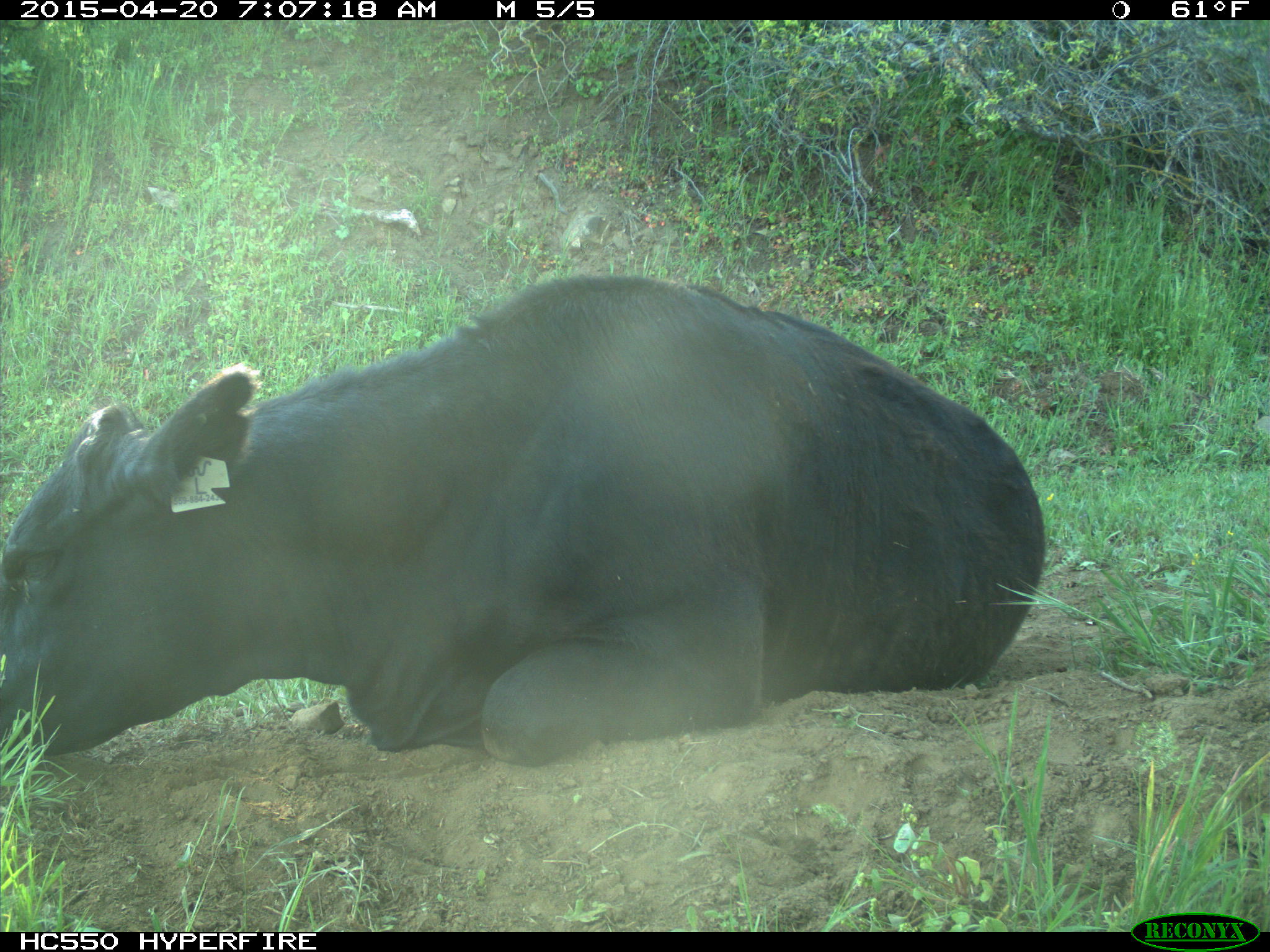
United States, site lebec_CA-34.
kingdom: Animalia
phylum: Chordata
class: Mammalia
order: Artiodactyla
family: Bovidae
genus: Bos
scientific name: Bos taurus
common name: domestic cow